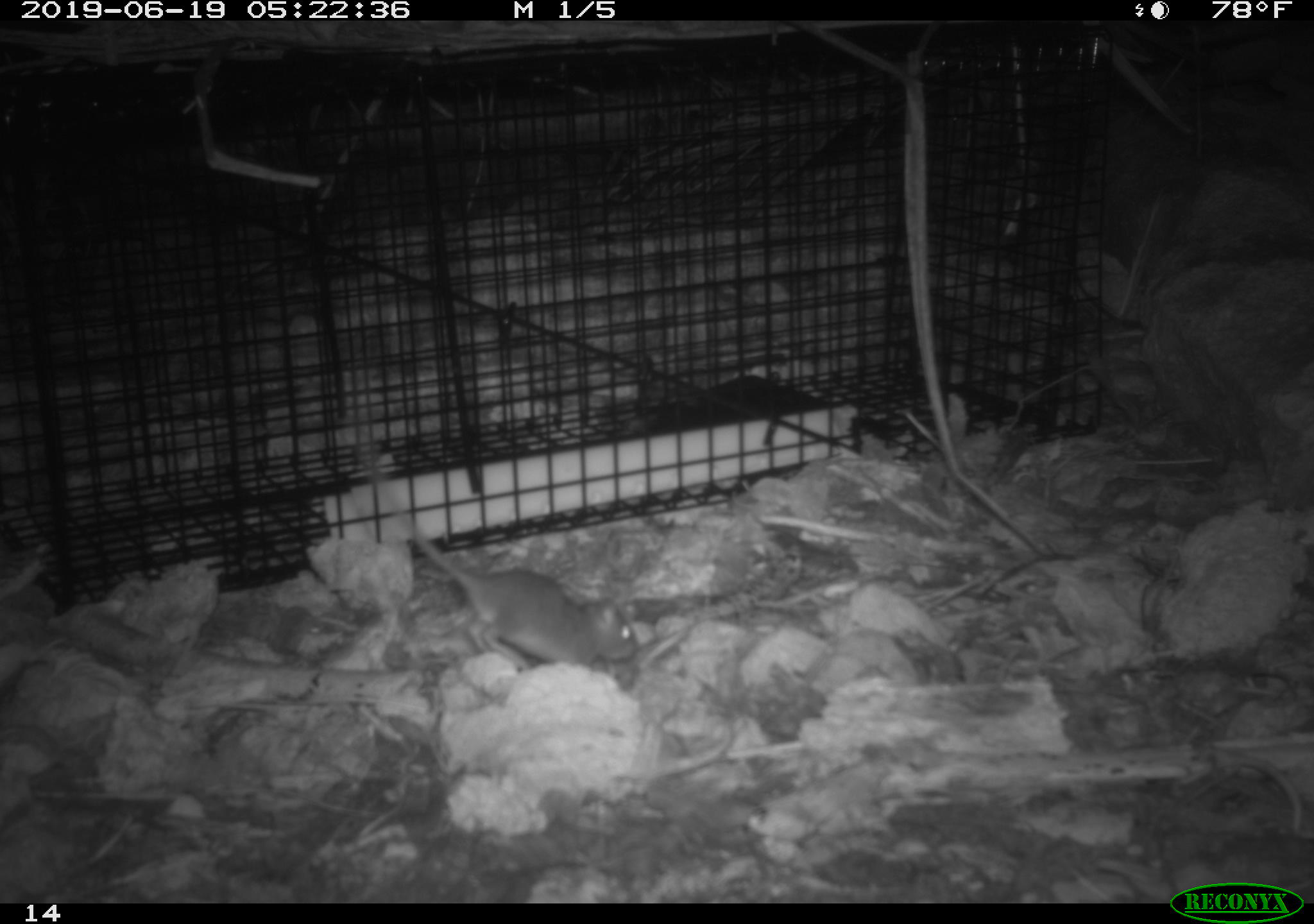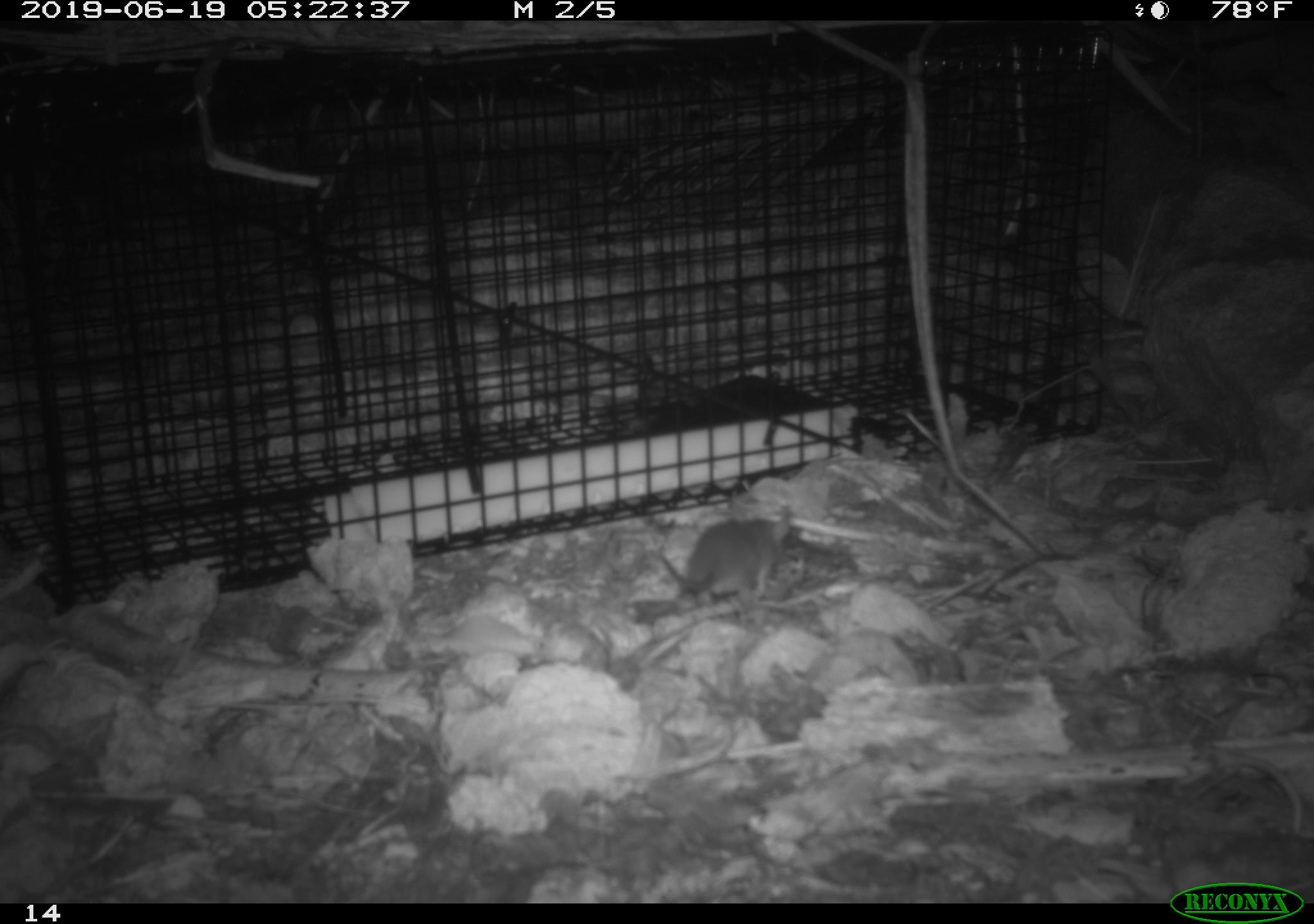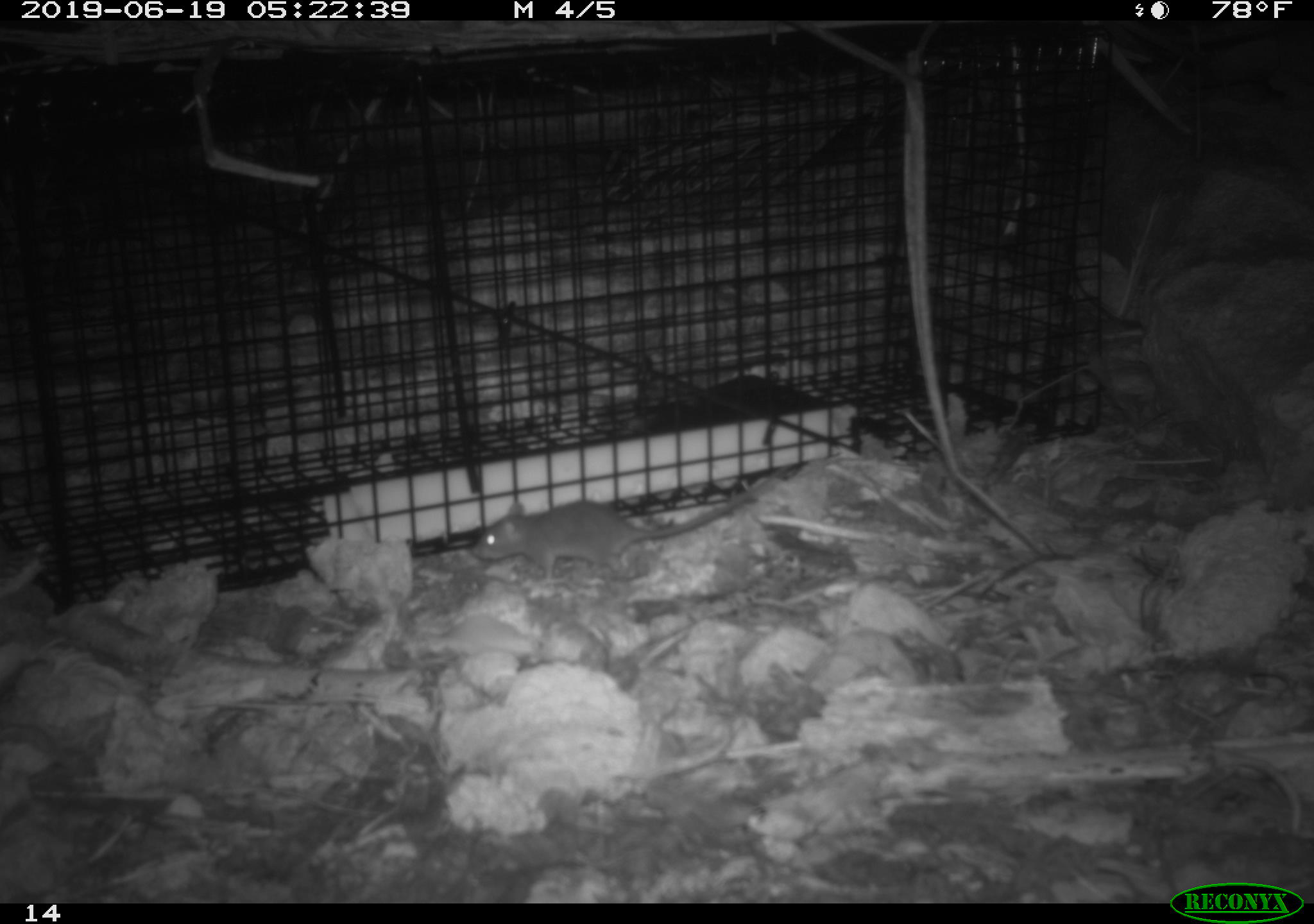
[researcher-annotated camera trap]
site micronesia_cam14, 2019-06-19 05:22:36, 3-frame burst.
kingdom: Animalia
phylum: Chordata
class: Mammalia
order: Rodentia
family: Muridae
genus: Rattus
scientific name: Rattus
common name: rat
Rat (Rattus).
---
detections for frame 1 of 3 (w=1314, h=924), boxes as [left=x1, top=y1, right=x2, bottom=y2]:
rat: [left=402, top=524, right=641, bottom=678]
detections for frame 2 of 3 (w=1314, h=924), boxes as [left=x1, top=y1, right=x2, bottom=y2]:
rat: [left=643, top=513, right=794, bottom=618]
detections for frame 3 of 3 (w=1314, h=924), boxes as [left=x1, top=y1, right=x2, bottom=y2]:
rat: [left=472, top=497, right=753, bottom=584]